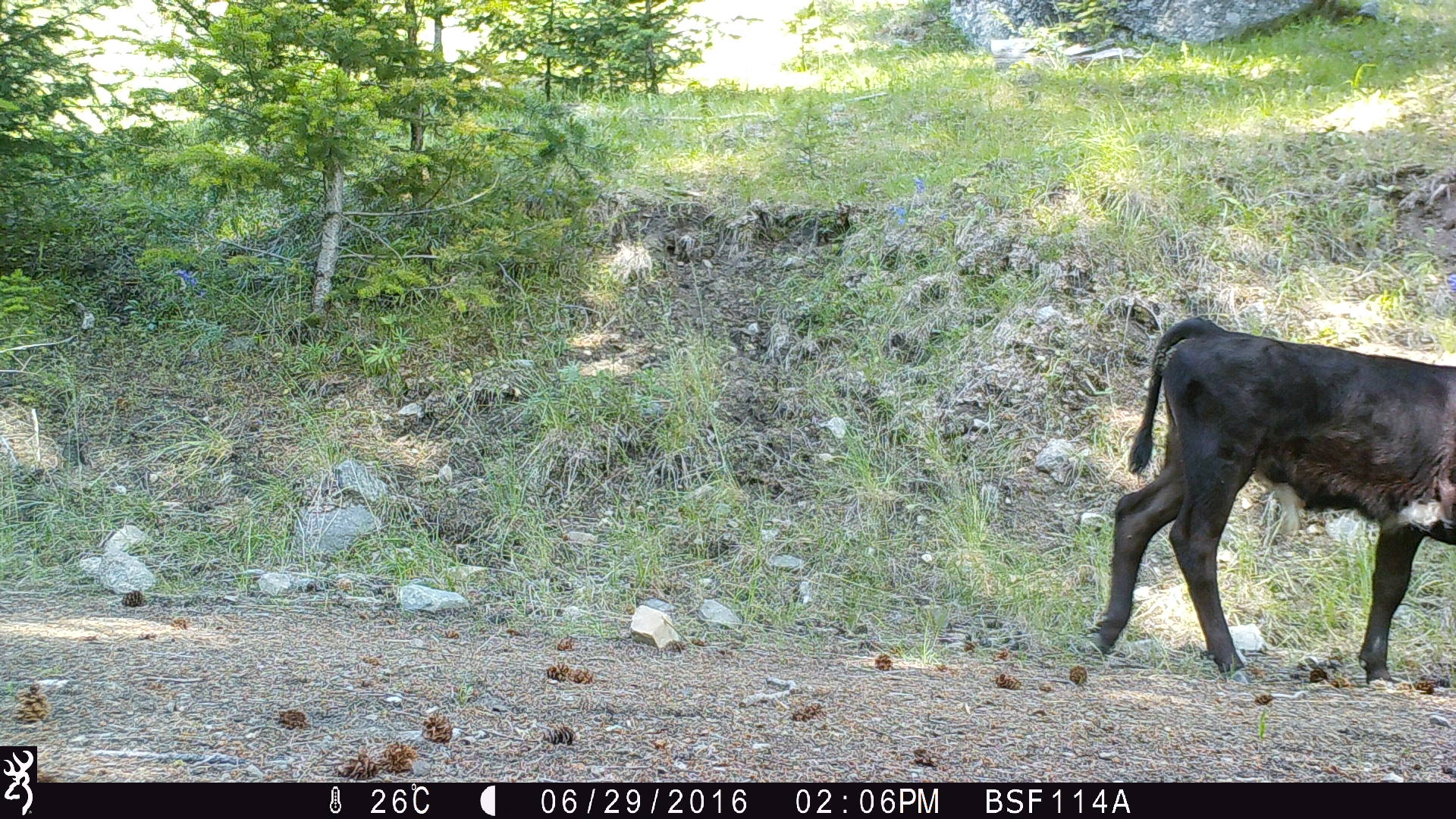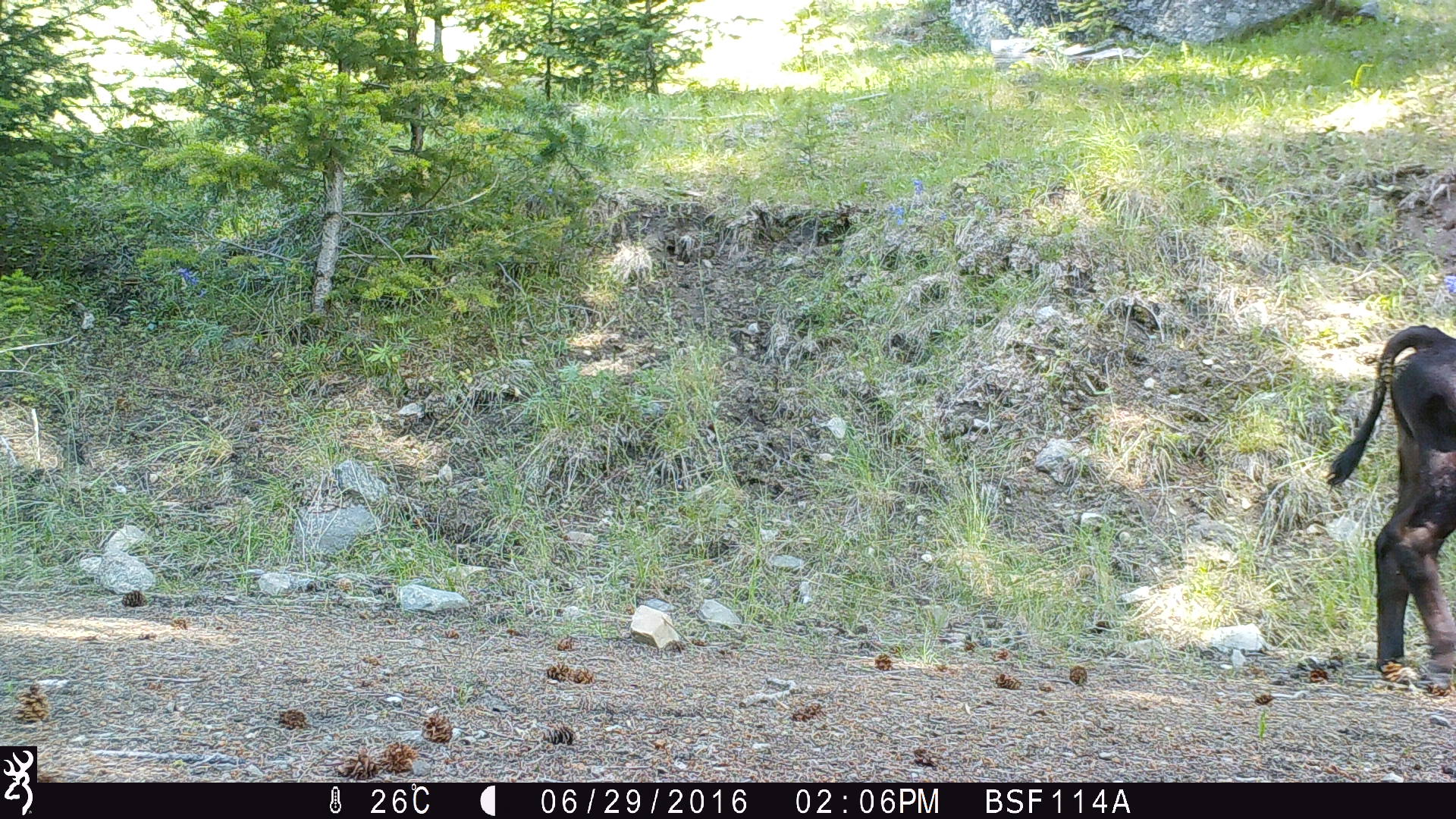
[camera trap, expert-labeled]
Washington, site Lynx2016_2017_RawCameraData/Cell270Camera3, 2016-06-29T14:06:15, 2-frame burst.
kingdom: Animalia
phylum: Chordata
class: Mammalia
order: Artiodactyla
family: Bovidae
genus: Bos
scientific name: Bos taurus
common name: domestic cattle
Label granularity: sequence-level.